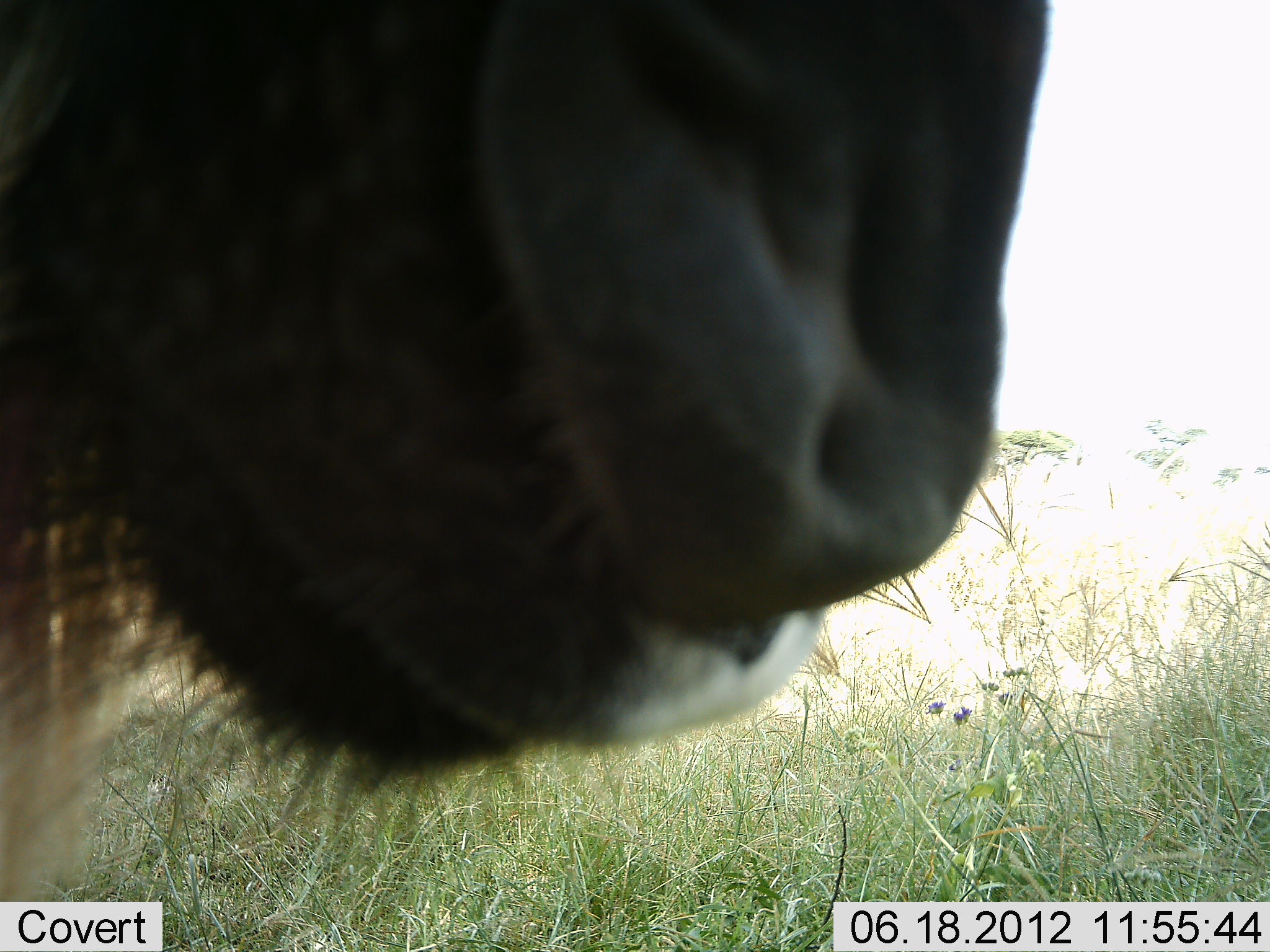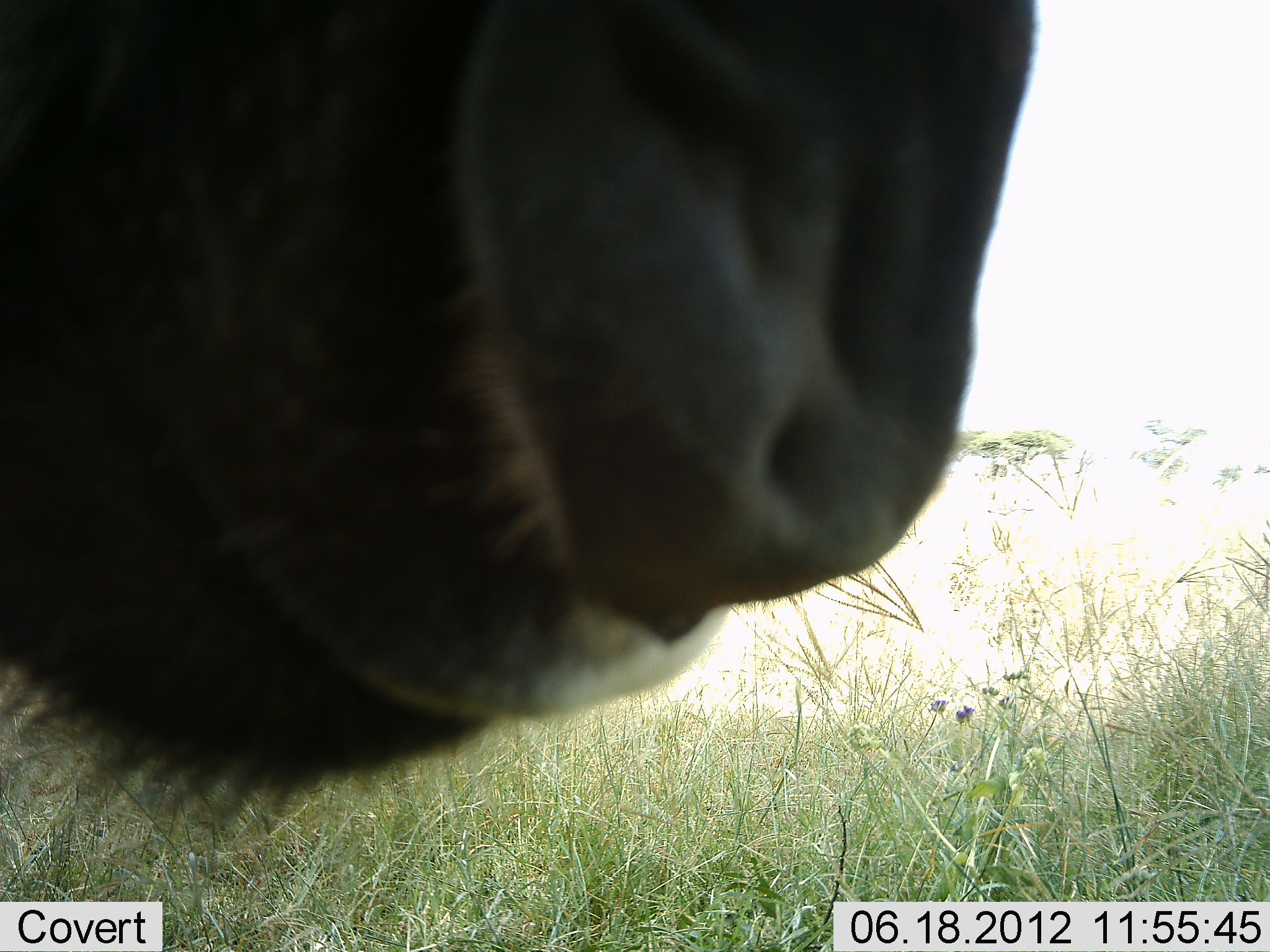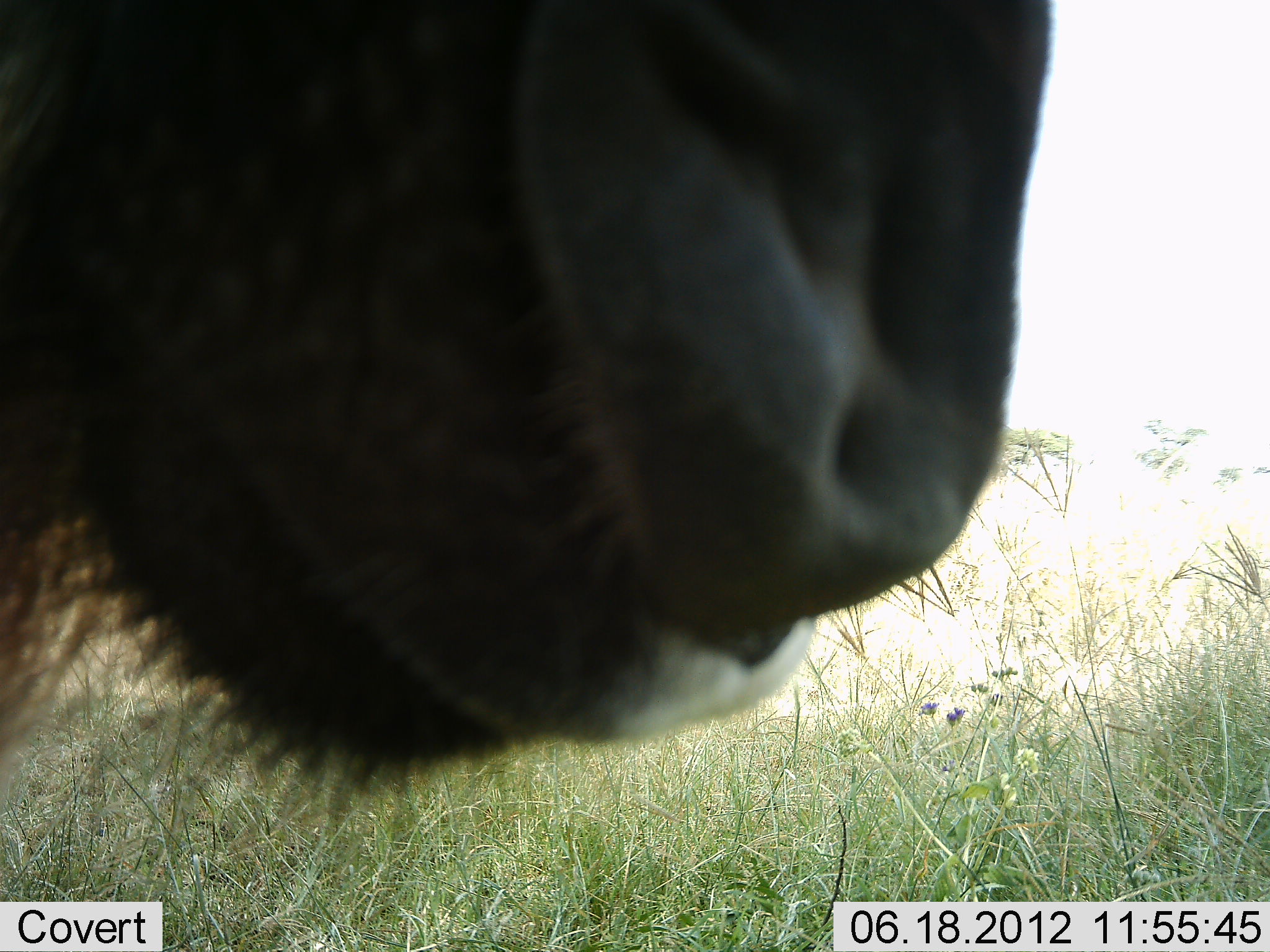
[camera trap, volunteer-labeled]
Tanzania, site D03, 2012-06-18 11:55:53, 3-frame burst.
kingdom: Animalia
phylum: Chordata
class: Mammalia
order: Artiodactyla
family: Bovidae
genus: Connochaetes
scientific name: Connochaetes taurinus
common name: blue wildebeest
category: wildebeest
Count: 1.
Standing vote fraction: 90%.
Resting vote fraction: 0%.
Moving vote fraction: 0%.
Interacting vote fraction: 0%.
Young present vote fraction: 0%.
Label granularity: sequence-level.